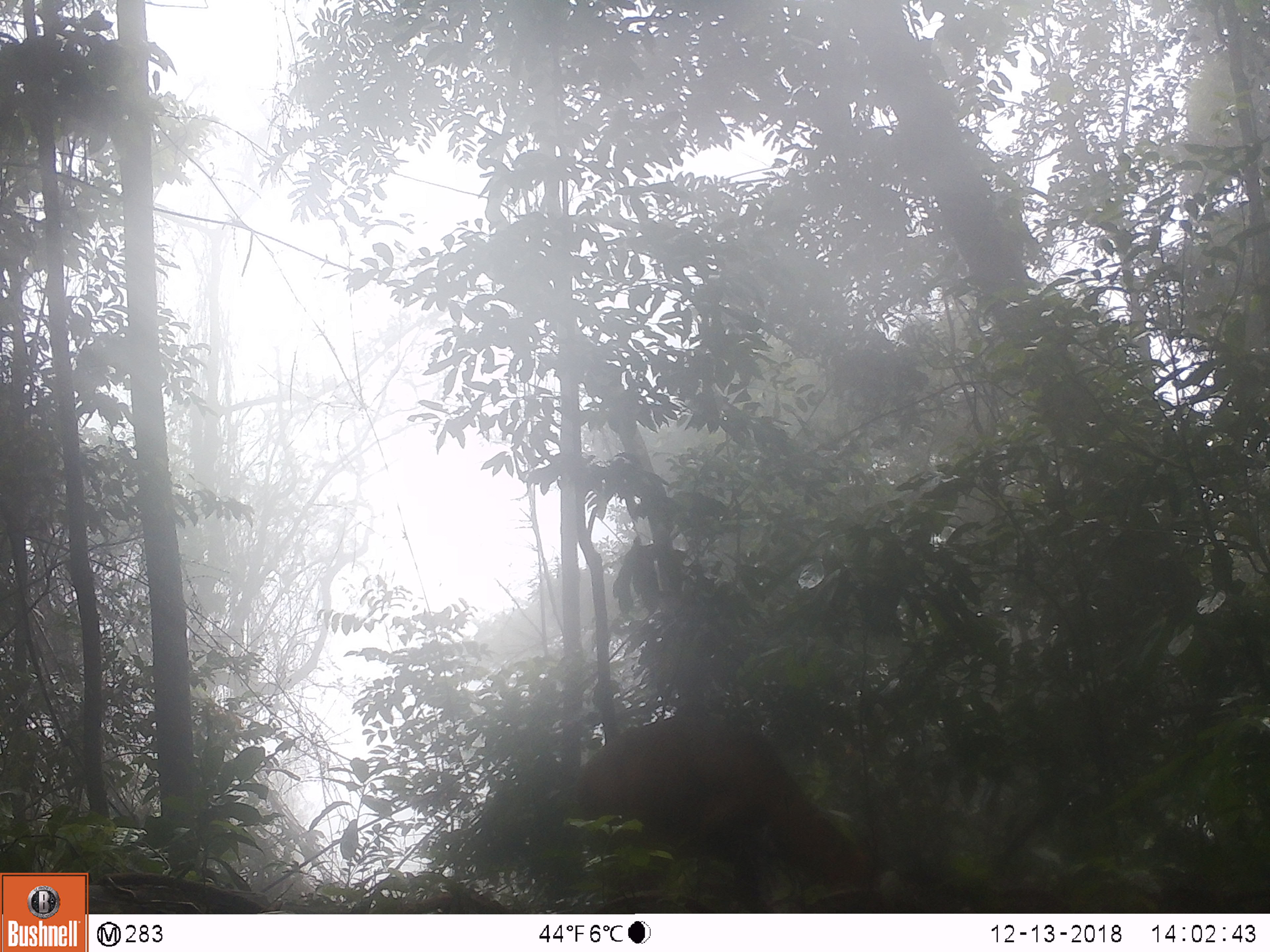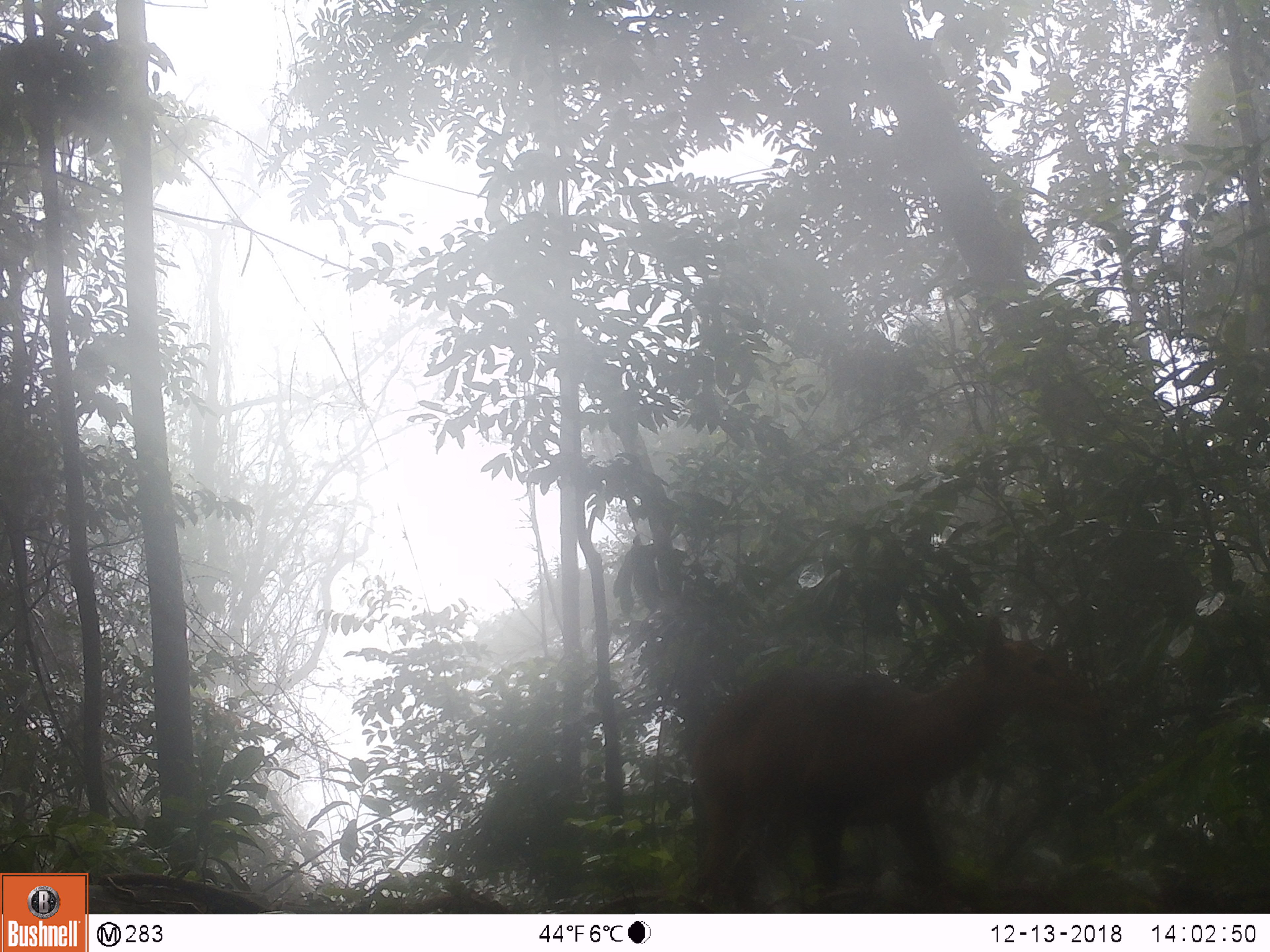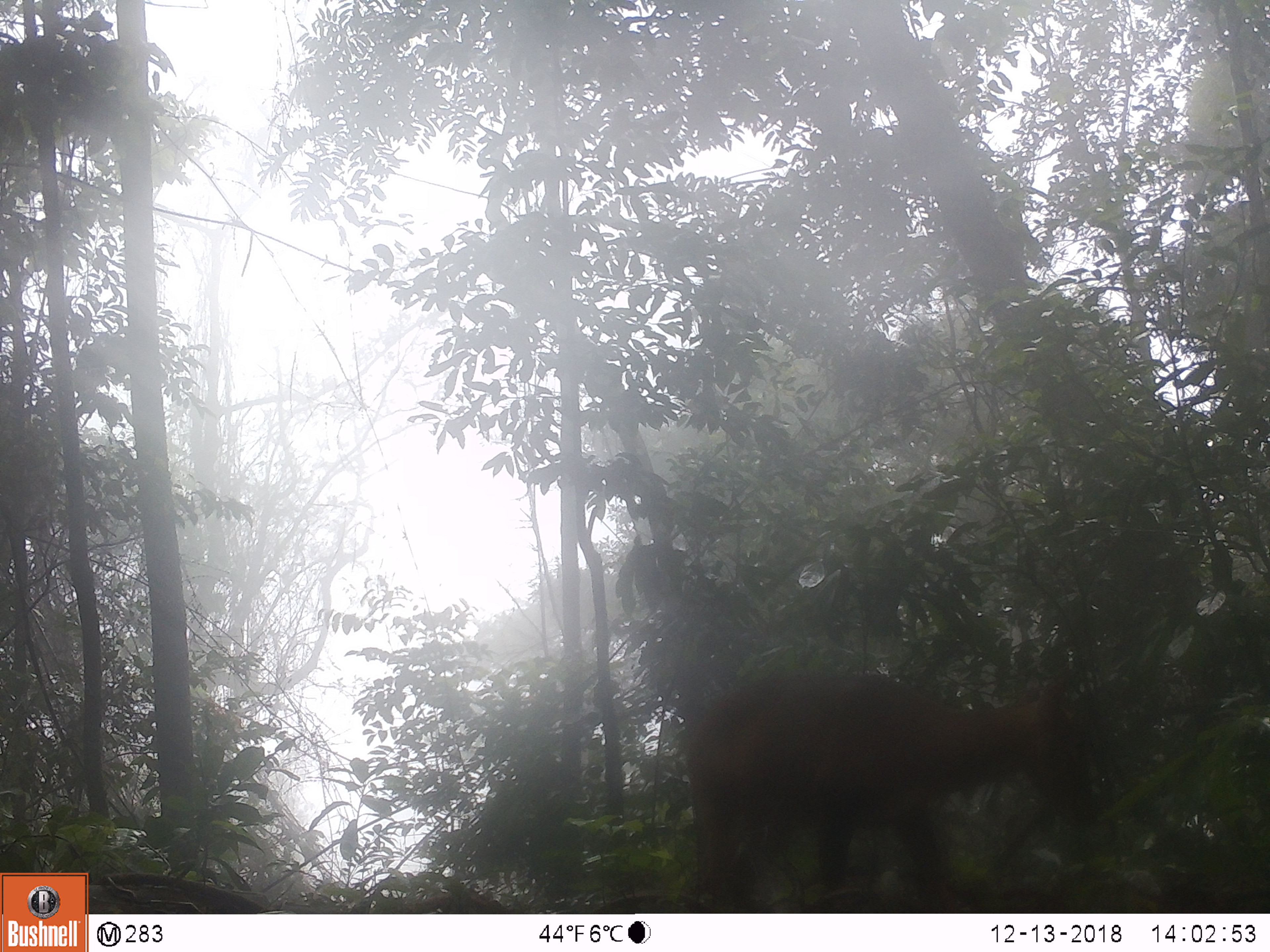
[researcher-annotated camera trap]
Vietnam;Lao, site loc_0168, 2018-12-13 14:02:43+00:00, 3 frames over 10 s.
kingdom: Animalia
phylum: Chordata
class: Mammalia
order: Artiodactyla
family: Cervidae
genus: Muntiacus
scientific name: Muntiacus vuquangensis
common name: large-antlered muntjac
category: large antlered muntjac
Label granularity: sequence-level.